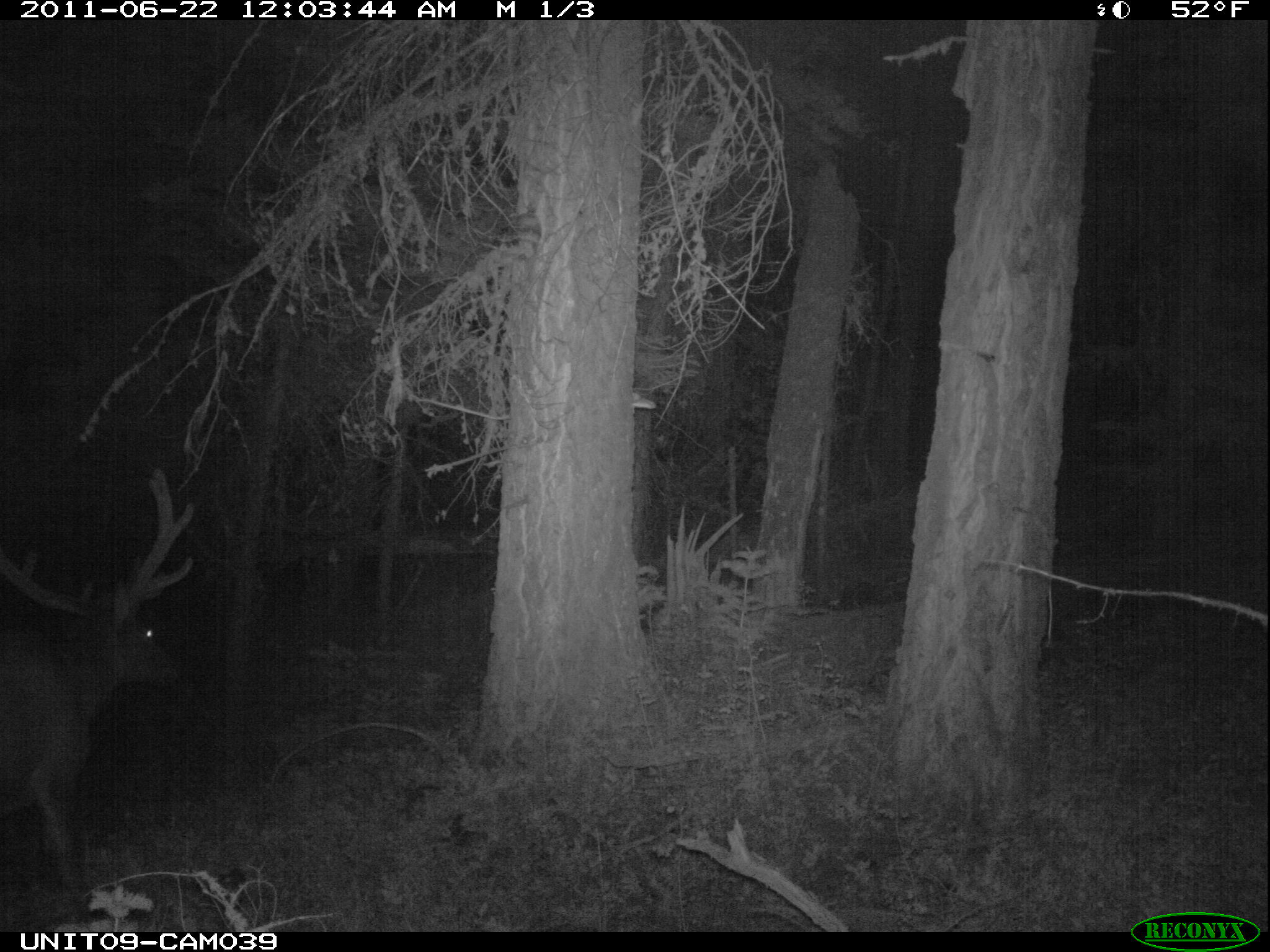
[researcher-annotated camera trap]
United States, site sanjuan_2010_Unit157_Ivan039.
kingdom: Animalia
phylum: Chordata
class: Mammalia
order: Artiodactyla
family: Cervidae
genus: Cervus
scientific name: Cervus elaphus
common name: red deer